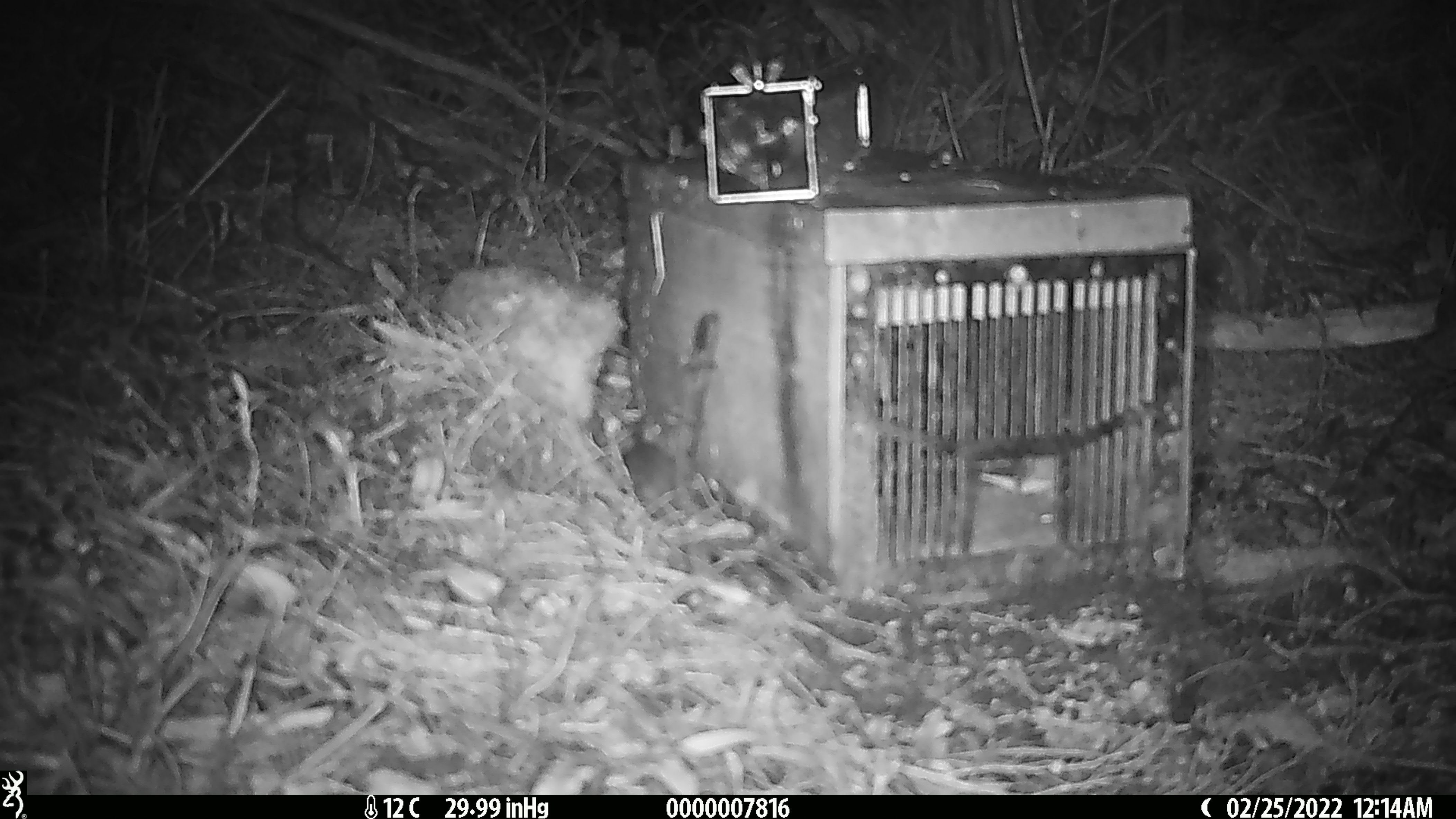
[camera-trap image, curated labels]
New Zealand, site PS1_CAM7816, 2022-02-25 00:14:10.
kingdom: Animalia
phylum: Chordata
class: Mammalia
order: Rodentia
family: Muridae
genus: Mus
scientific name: Mus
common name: mouse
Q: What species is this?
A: Mouse (Mus).